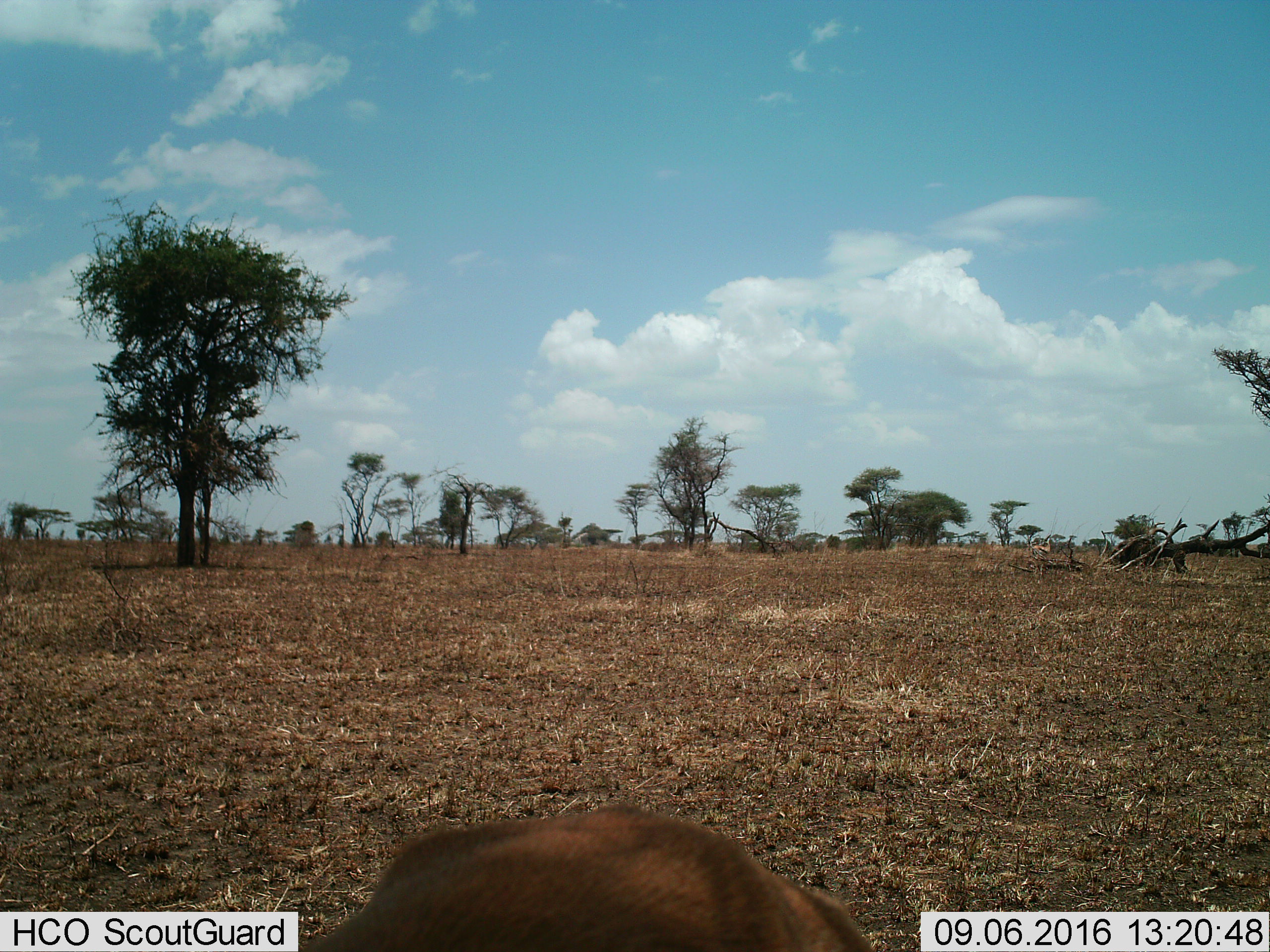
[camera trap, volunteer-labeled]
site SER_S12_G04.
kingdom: Animalia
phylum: Chordata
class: Mammalia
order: Artiodactyla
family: Bovidae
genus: Eudorcas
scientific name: Eudorcas thomsonii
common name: thomson's gazelle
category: gazellethomsons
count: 2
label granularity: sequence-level